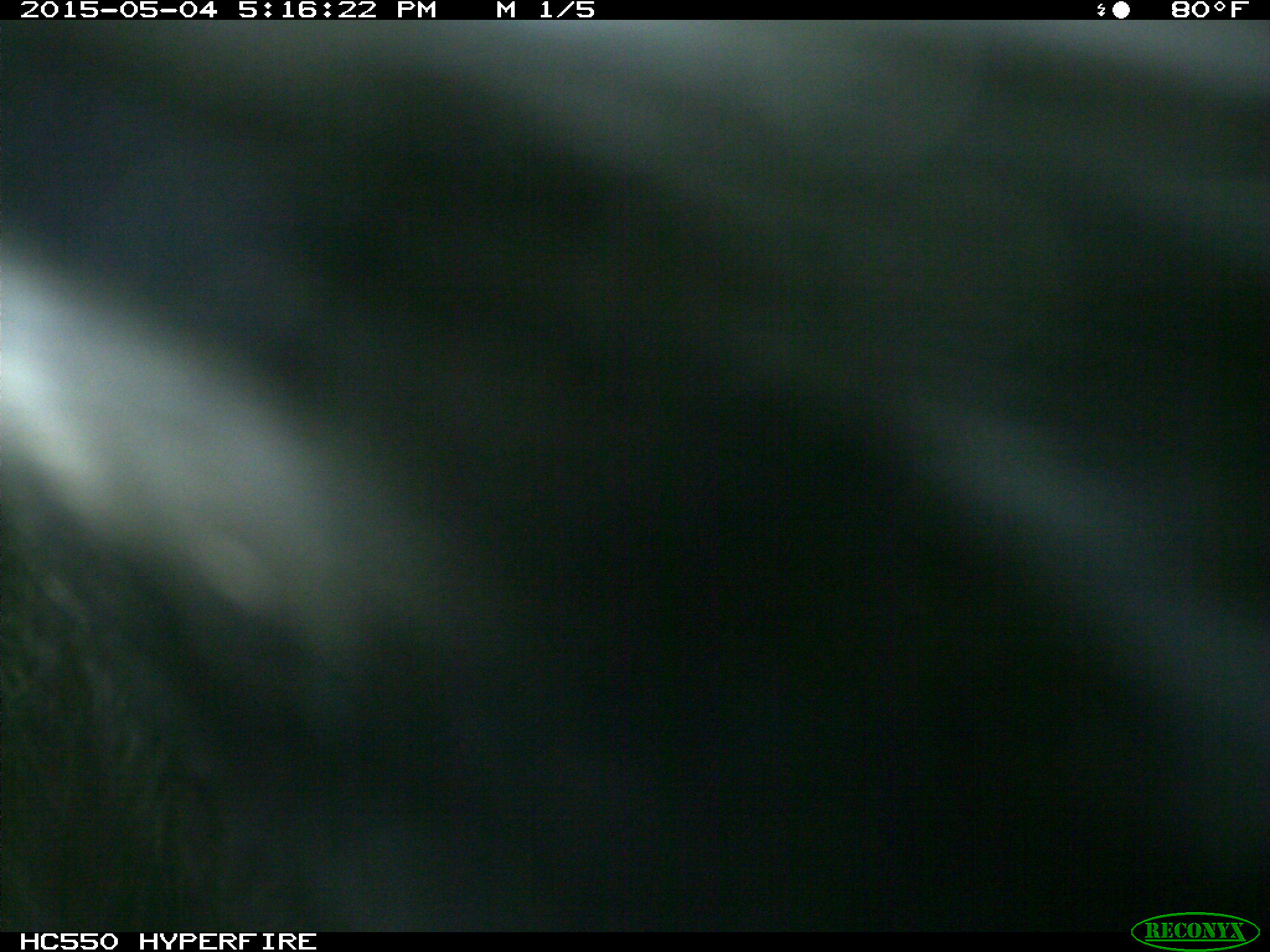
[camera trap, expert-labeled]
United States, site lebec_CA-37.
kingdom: Animalia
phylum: Chordata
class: Mammalia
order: Artiodactyla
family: Bovidae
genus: Bos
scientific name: Bos taurus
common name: domestic cow